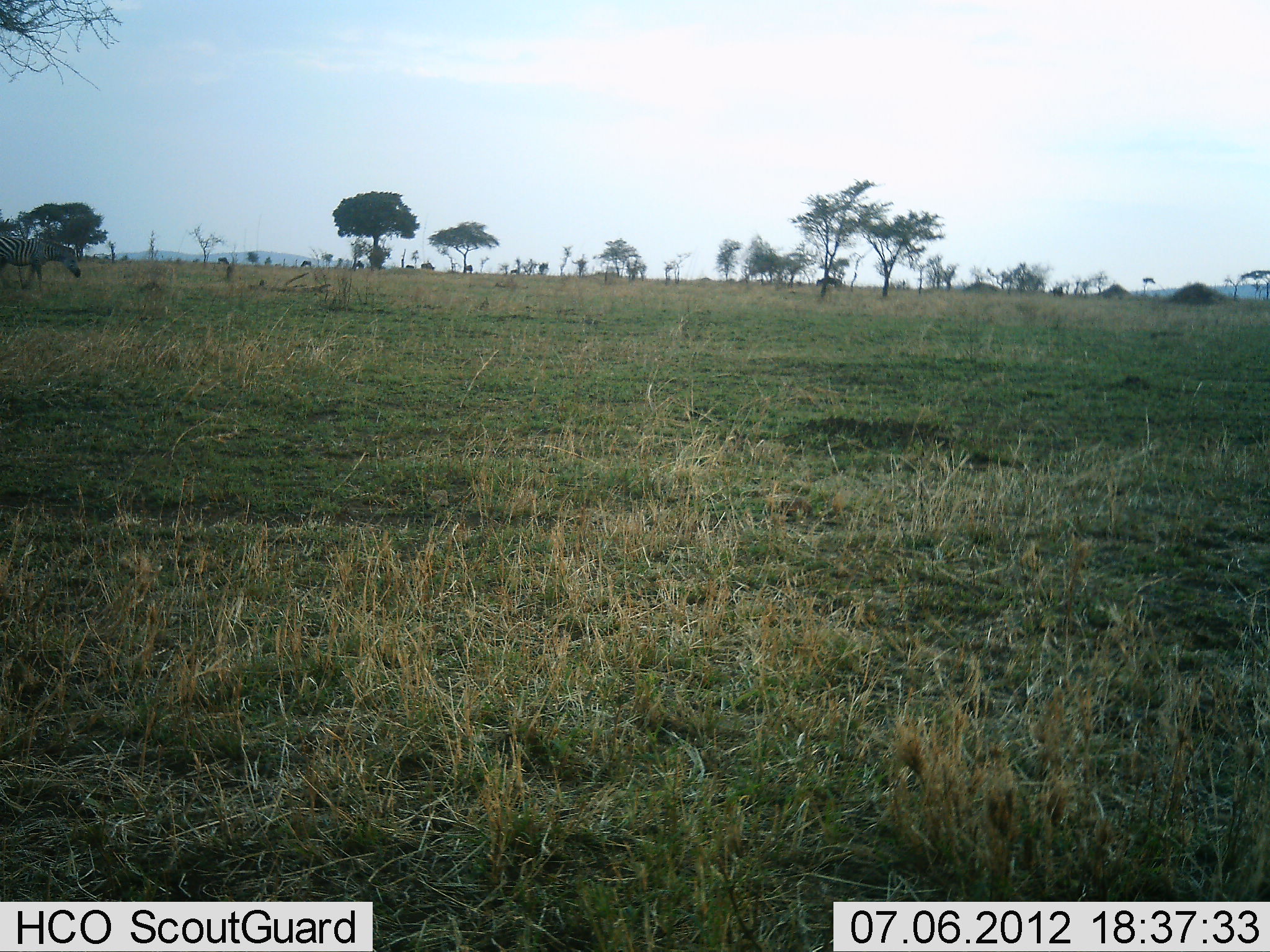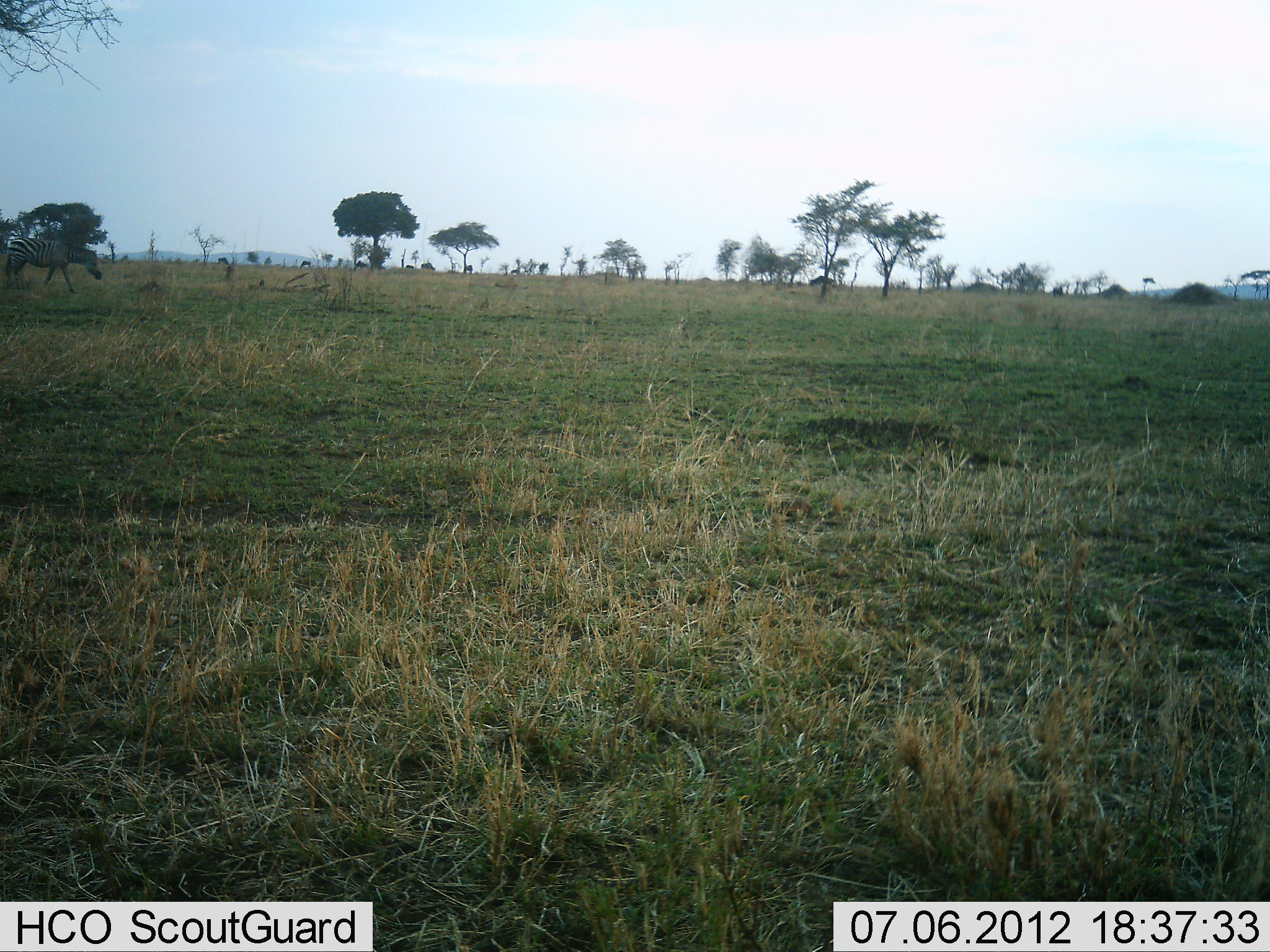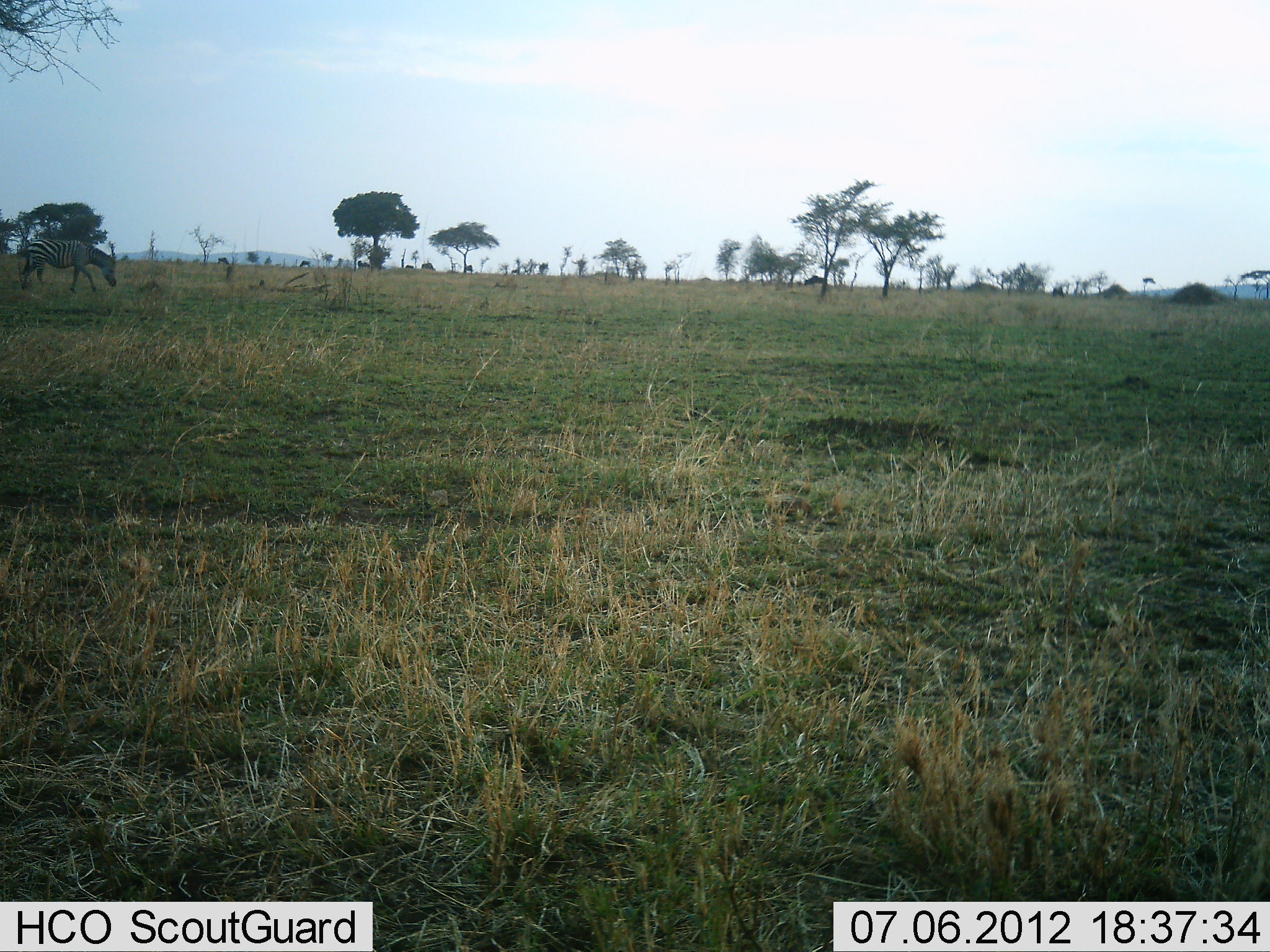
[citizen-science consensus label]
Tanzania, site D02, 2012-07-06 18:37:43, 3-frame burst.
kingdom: Animalia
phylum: Chordata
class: Mammalia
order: Perissodactyla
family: Equidae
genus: Equus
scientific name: Equus quagga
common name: plains zebra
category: zebra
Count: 2.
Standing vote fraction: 36%.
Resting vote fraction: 0%.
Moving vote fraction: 91%.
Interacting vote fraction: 0%.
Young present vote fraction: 0%.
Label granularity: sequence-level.